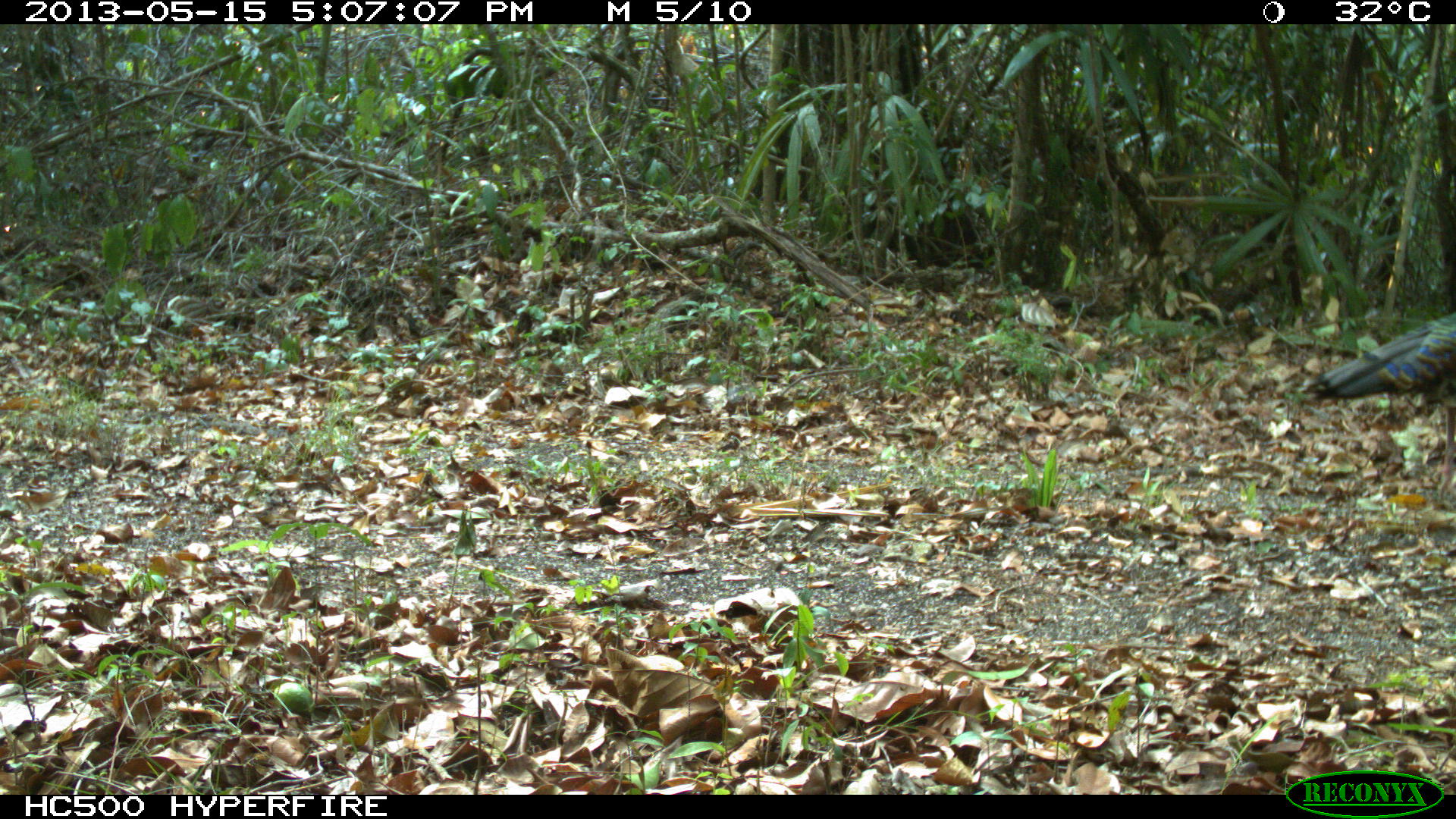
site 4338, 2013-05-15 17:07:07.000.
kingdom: Animalia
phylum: Chordata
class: Aves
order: Galliformes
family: Phasianidae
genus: Meleagris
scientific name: Meleagris ocellata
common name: ocellated turkey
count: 1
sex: male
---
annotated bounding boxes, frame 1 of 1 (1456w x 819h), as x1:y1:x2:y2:
meleagris ocellata: 1301:308:1456:510